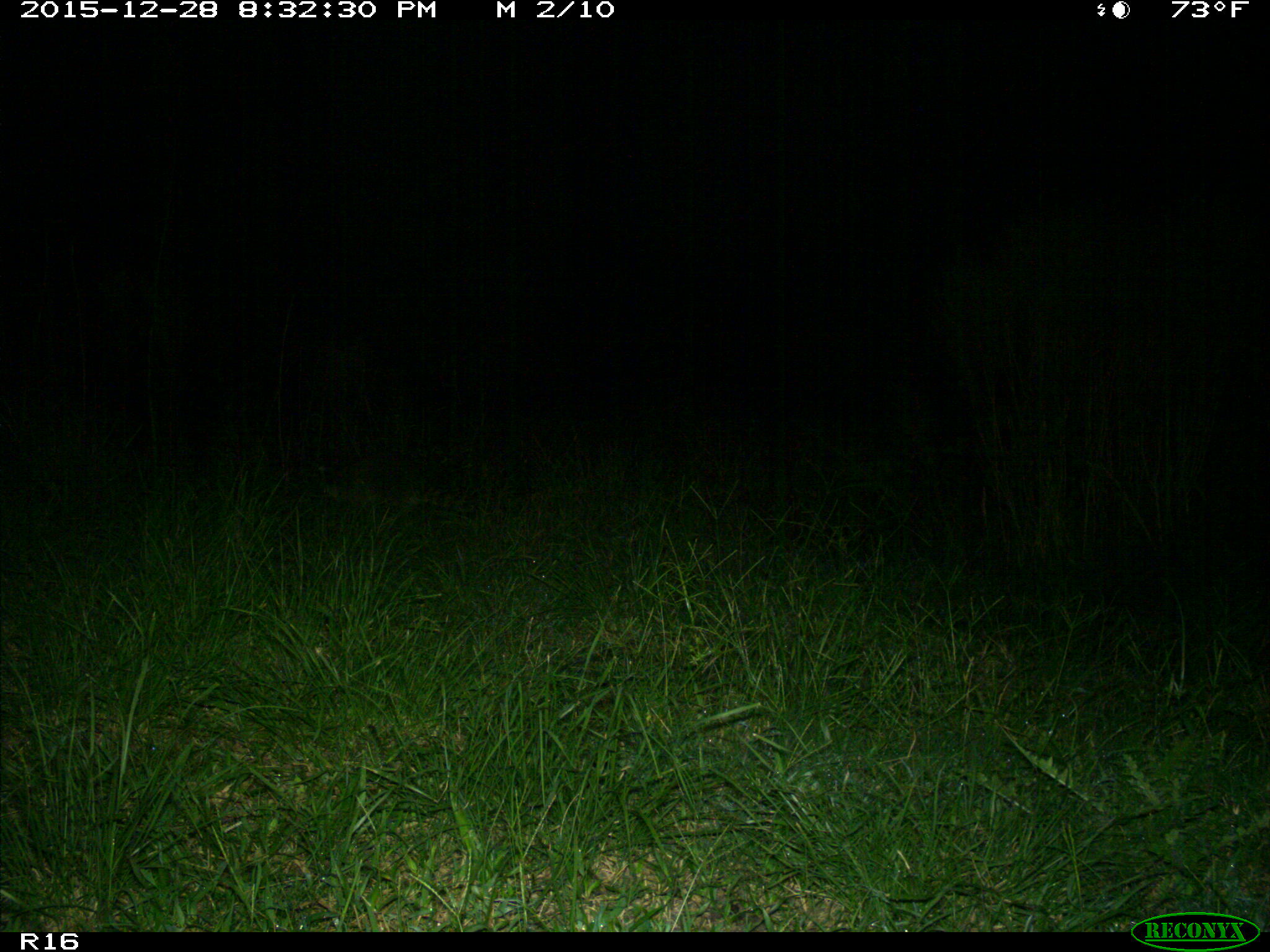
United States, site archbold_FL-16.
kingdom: Animalia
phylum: Chordata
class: Mammalia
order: Carnivora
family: Procyonidae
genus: Procyon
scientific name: Procyon lotor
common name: common raccoon